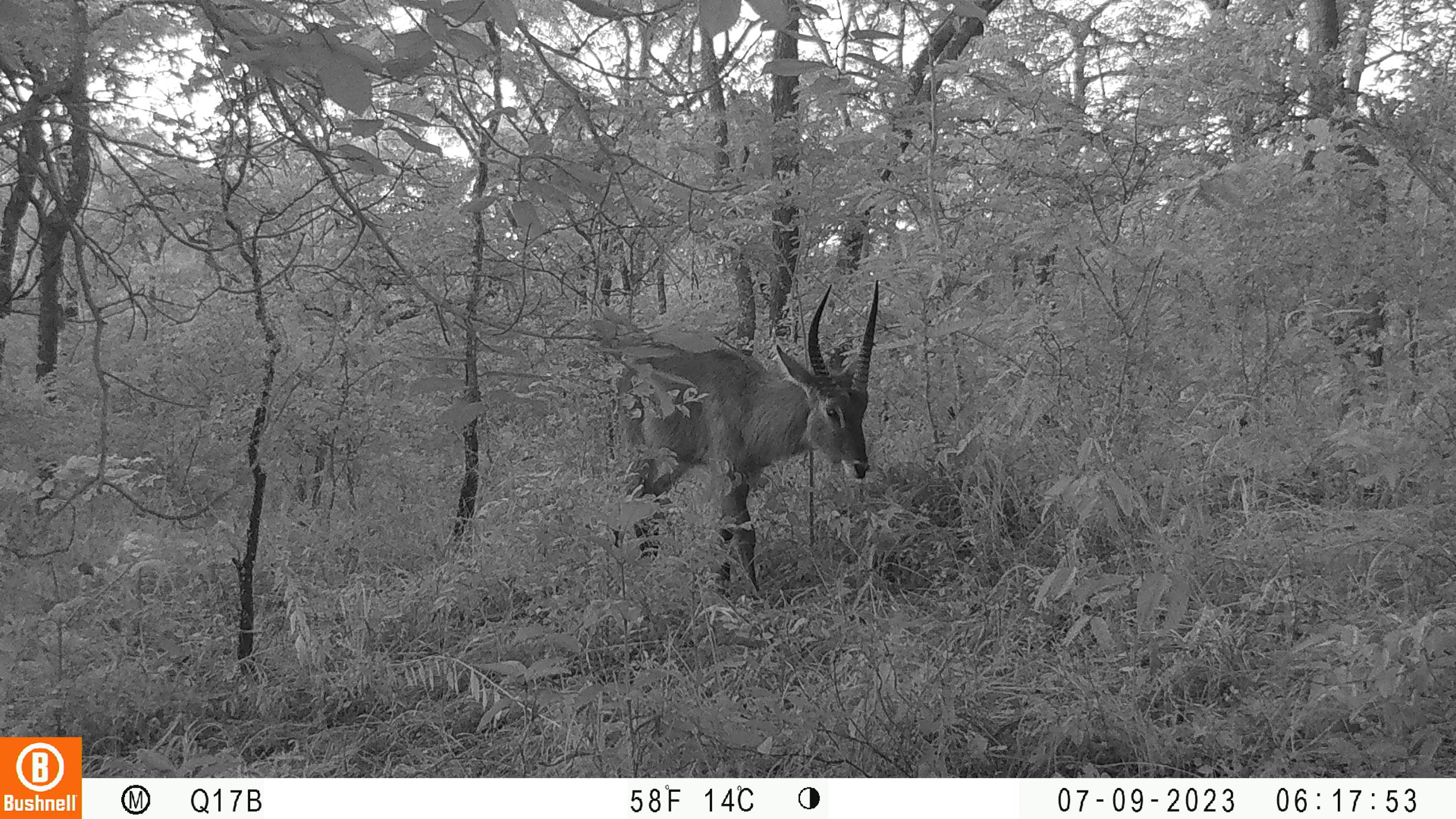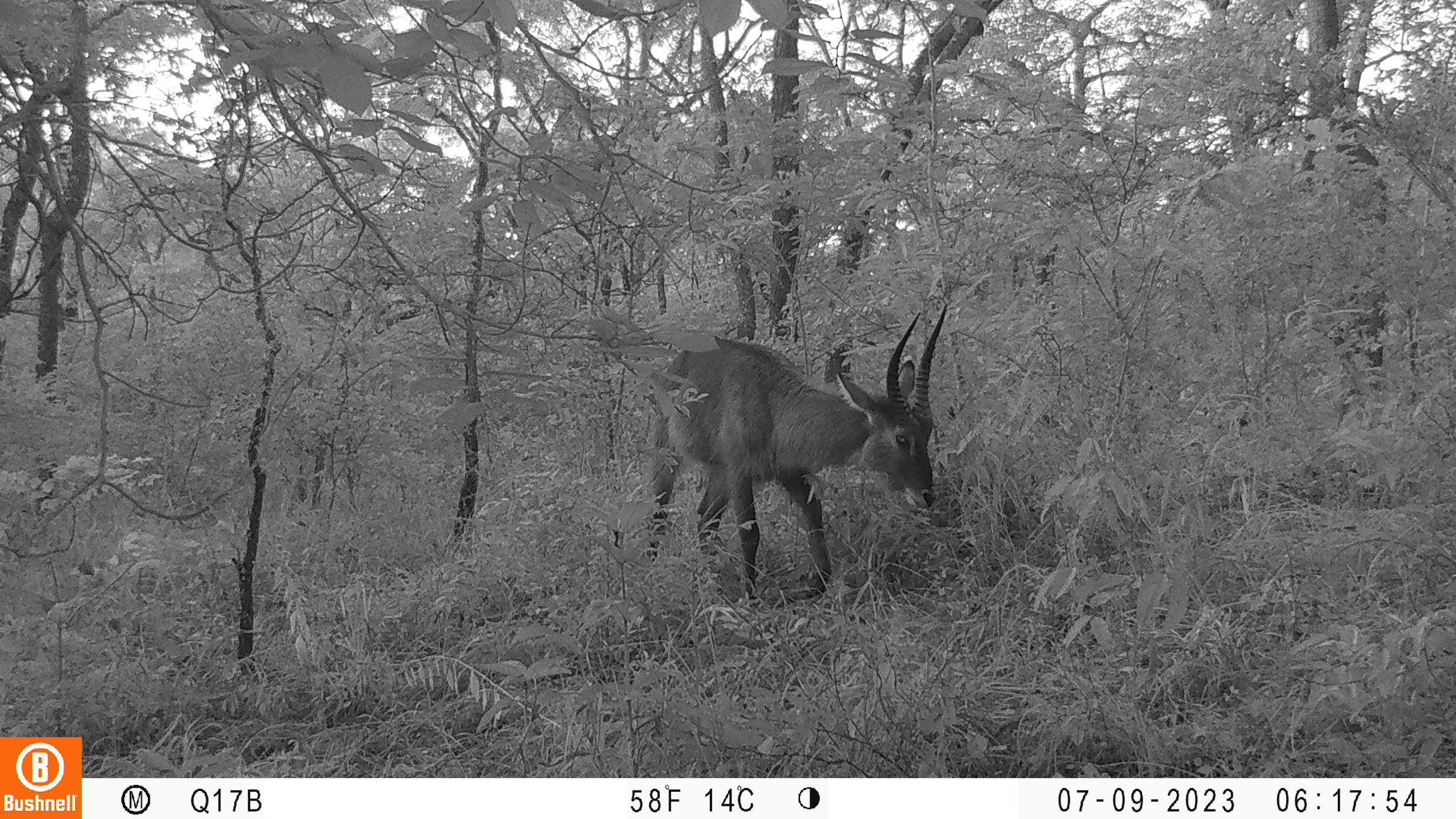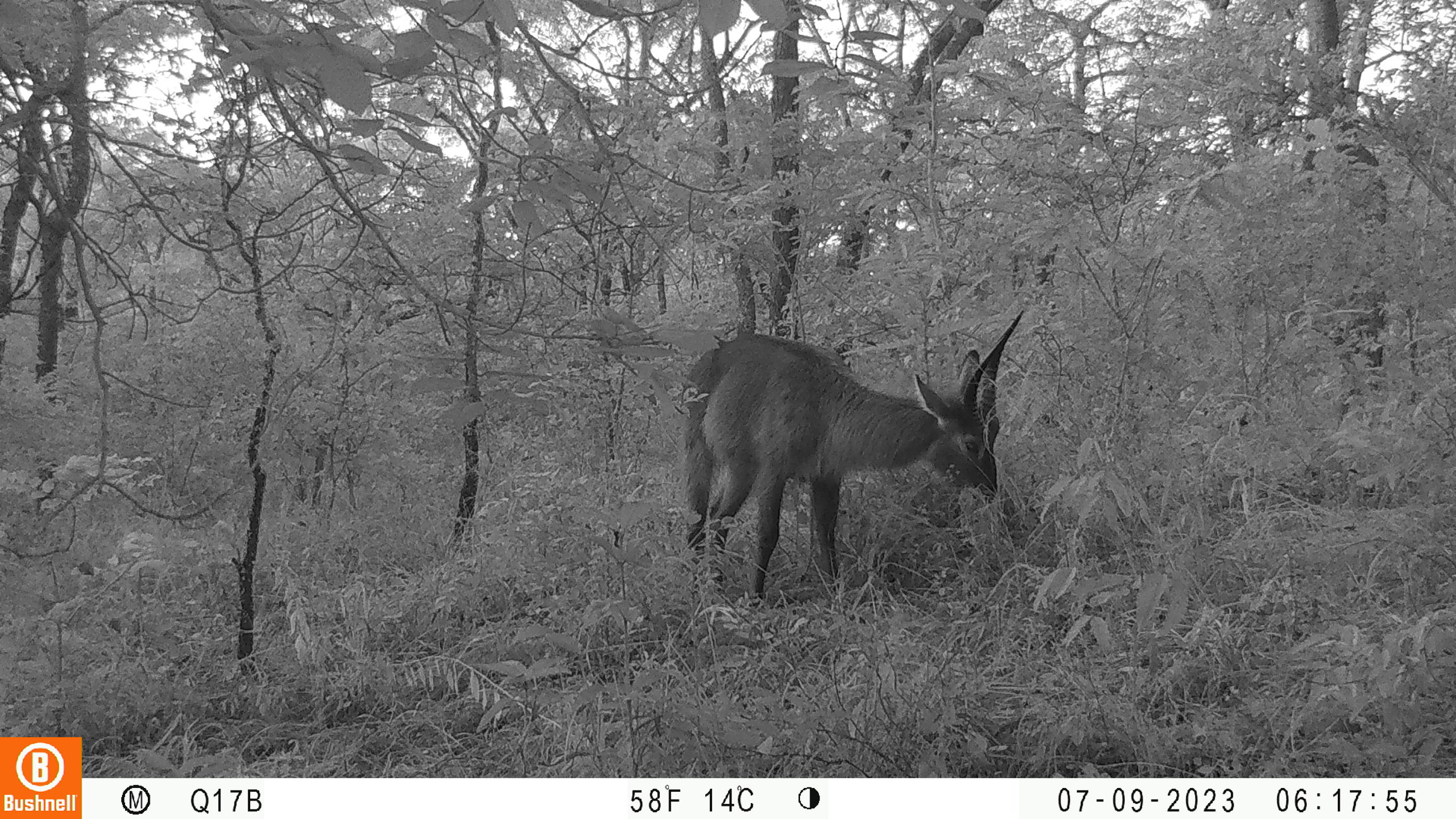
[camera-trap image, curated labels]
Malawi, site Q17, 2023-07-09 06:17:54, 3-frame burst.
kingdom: Animalia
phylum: Chordata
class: Mammalia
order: Artiodactyla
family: Bovidae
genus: Kobus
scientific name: Kobus ellipsiprymnus ellipsiprymnus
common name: common waterbuck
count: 1